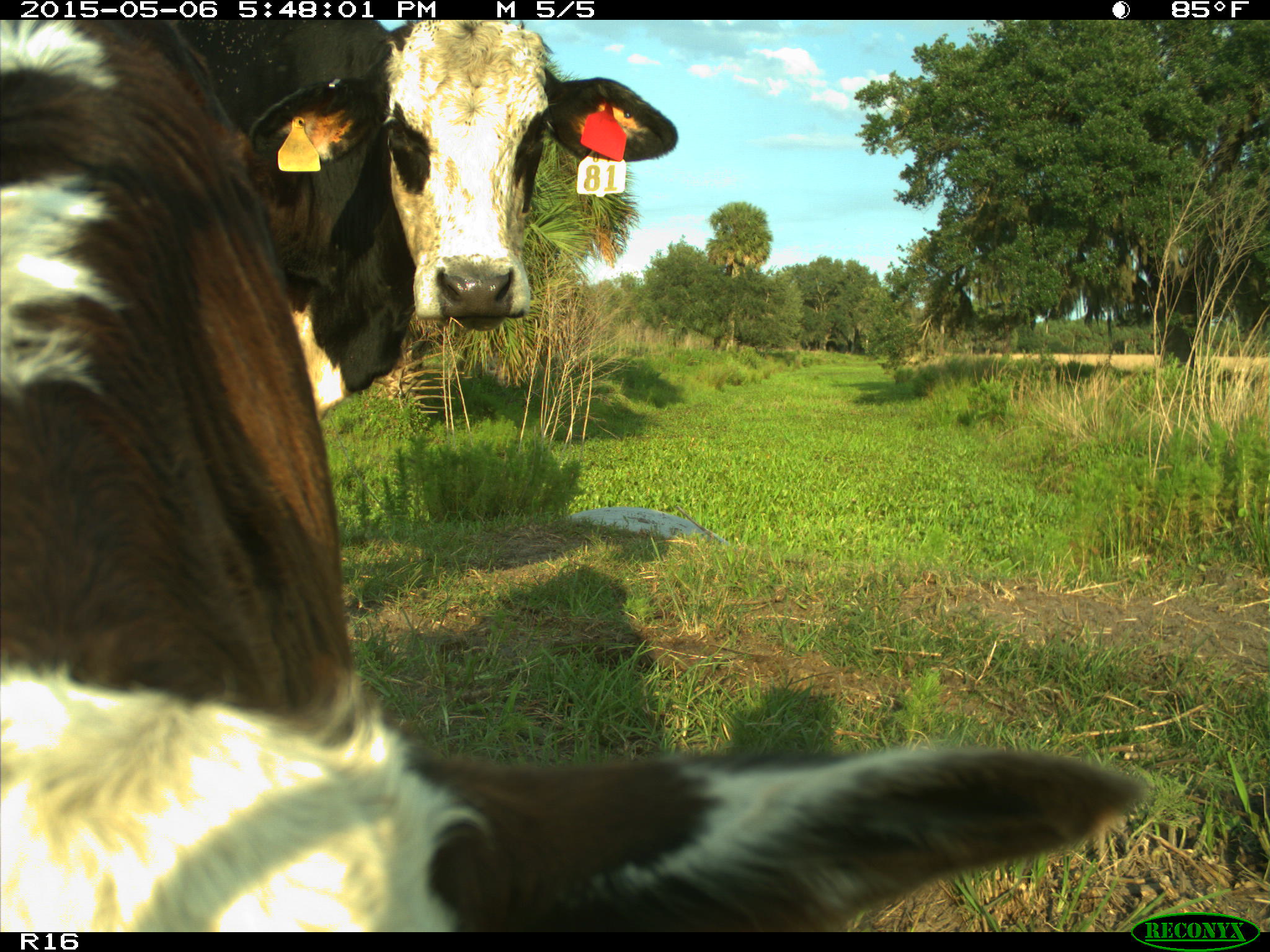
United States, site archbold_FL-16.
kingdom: Animalia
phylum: Chordata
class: Mammalia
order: Artiodactyla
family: Bovidae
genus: Bos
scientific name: Bos taurus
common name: domestic cow